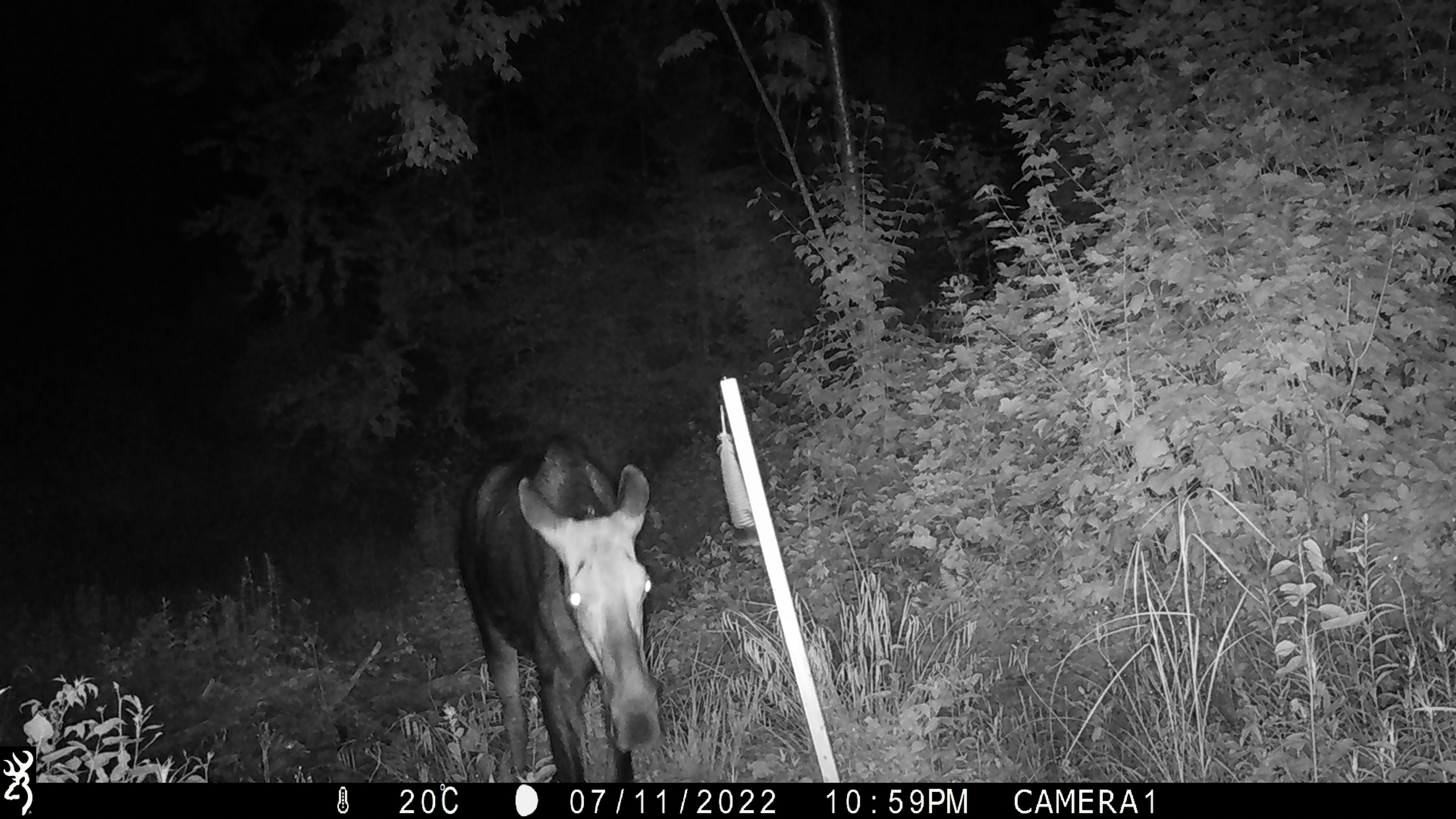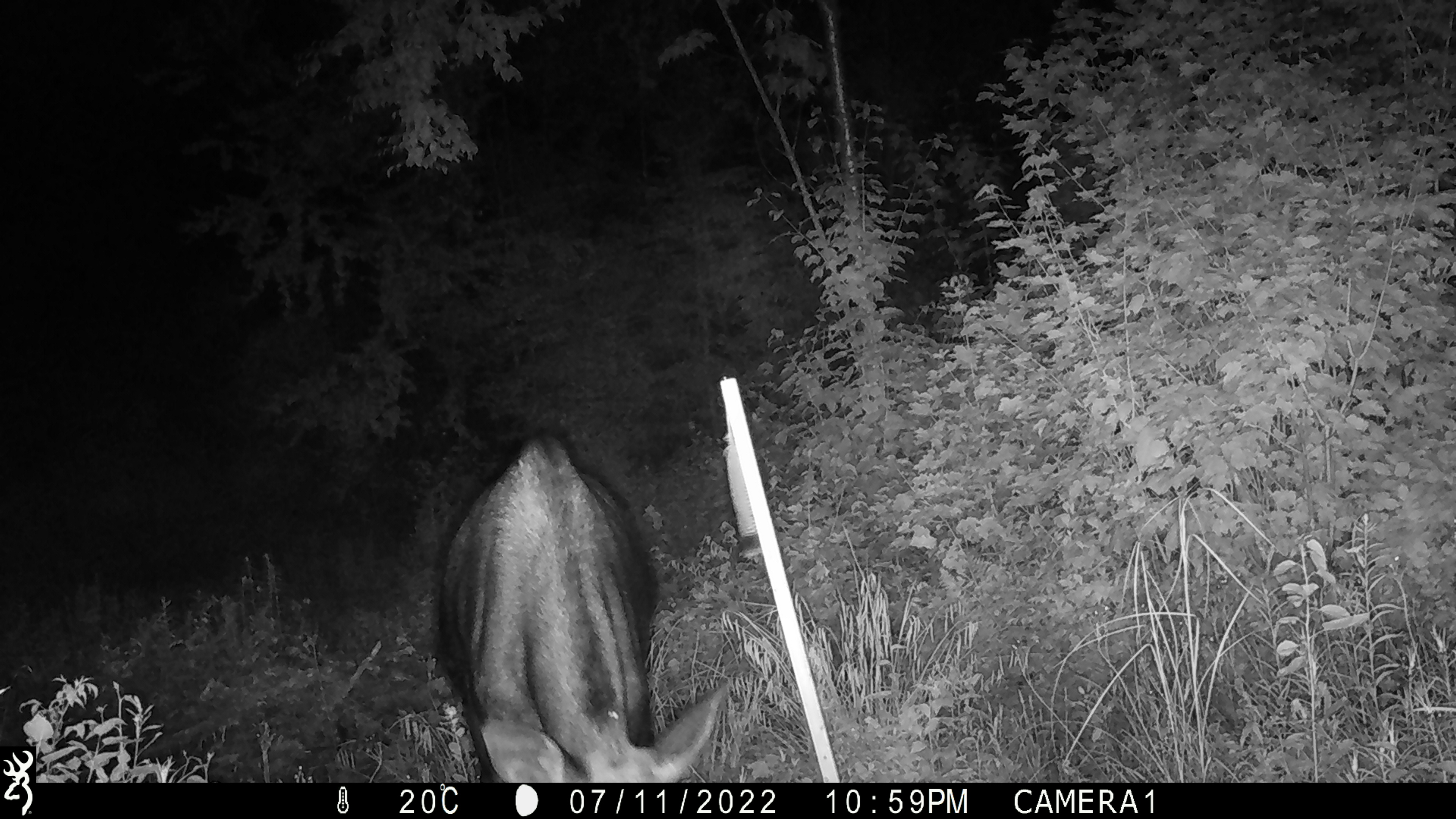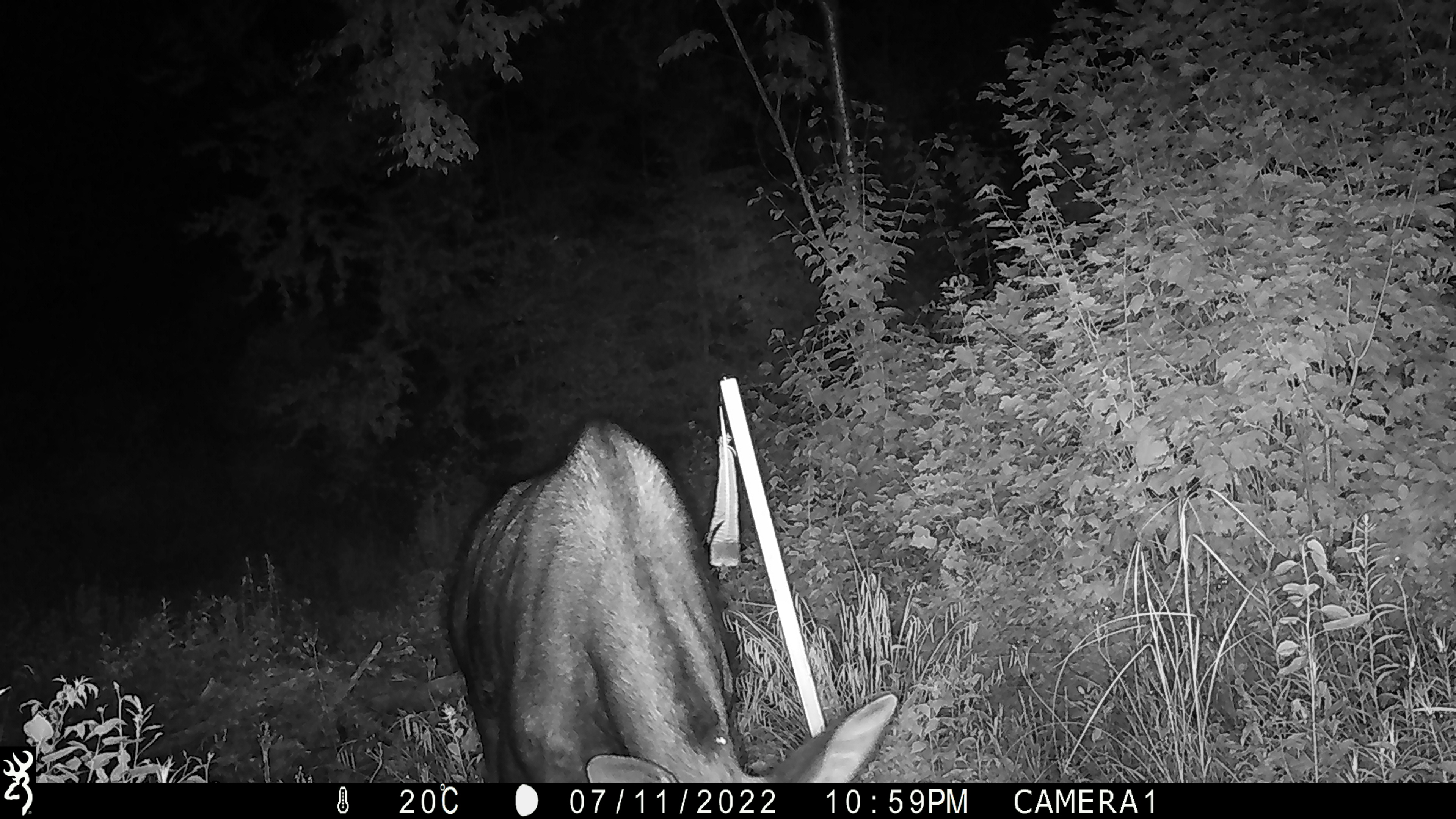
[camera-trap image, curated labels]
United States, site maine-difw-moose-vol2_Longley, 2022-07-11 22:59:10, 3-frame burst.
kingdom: Animalia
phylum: Chordata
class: Mammalia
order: Artiodactyla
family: Cervidae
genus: Alces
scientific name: Alces alces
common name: moose